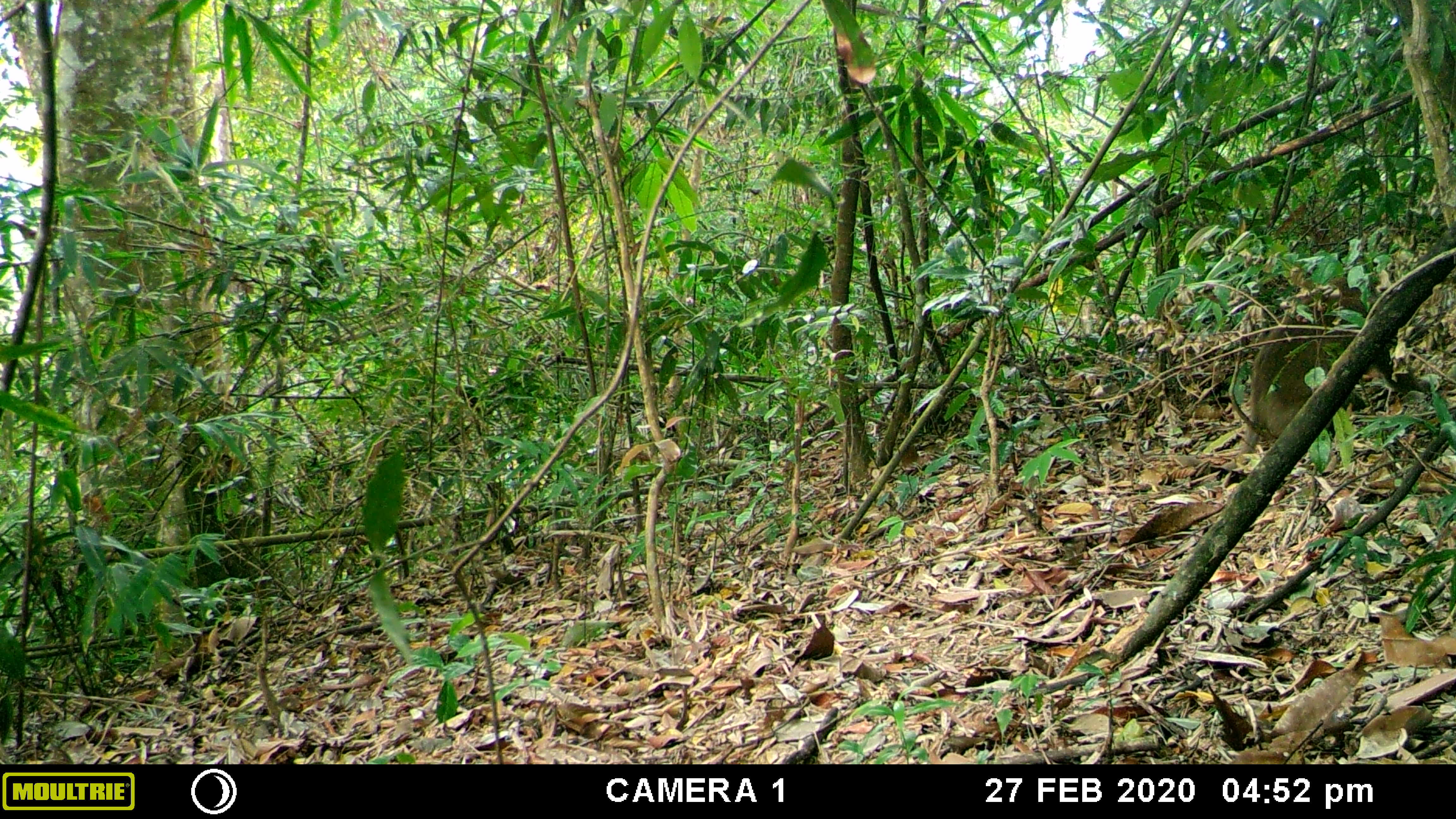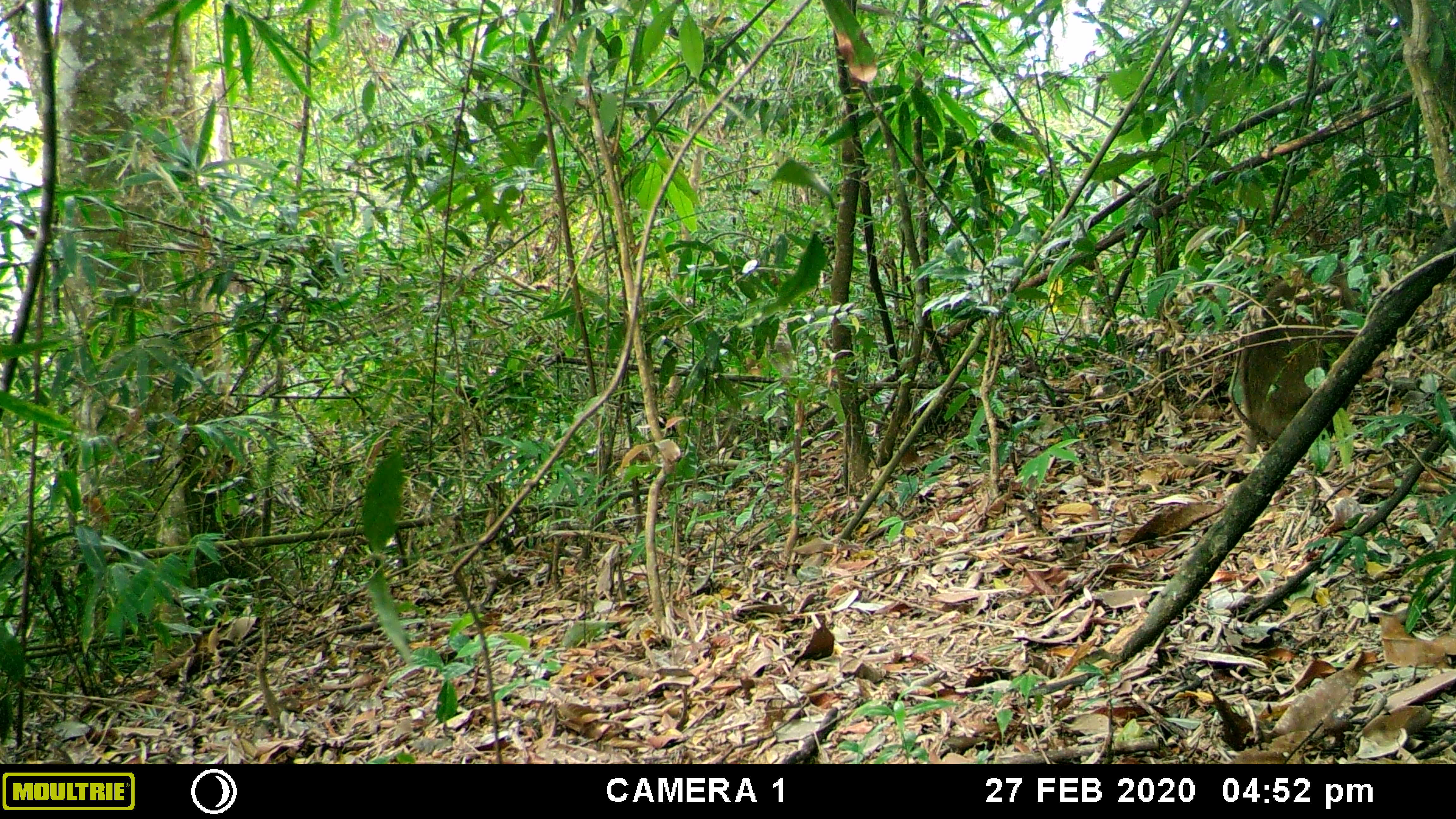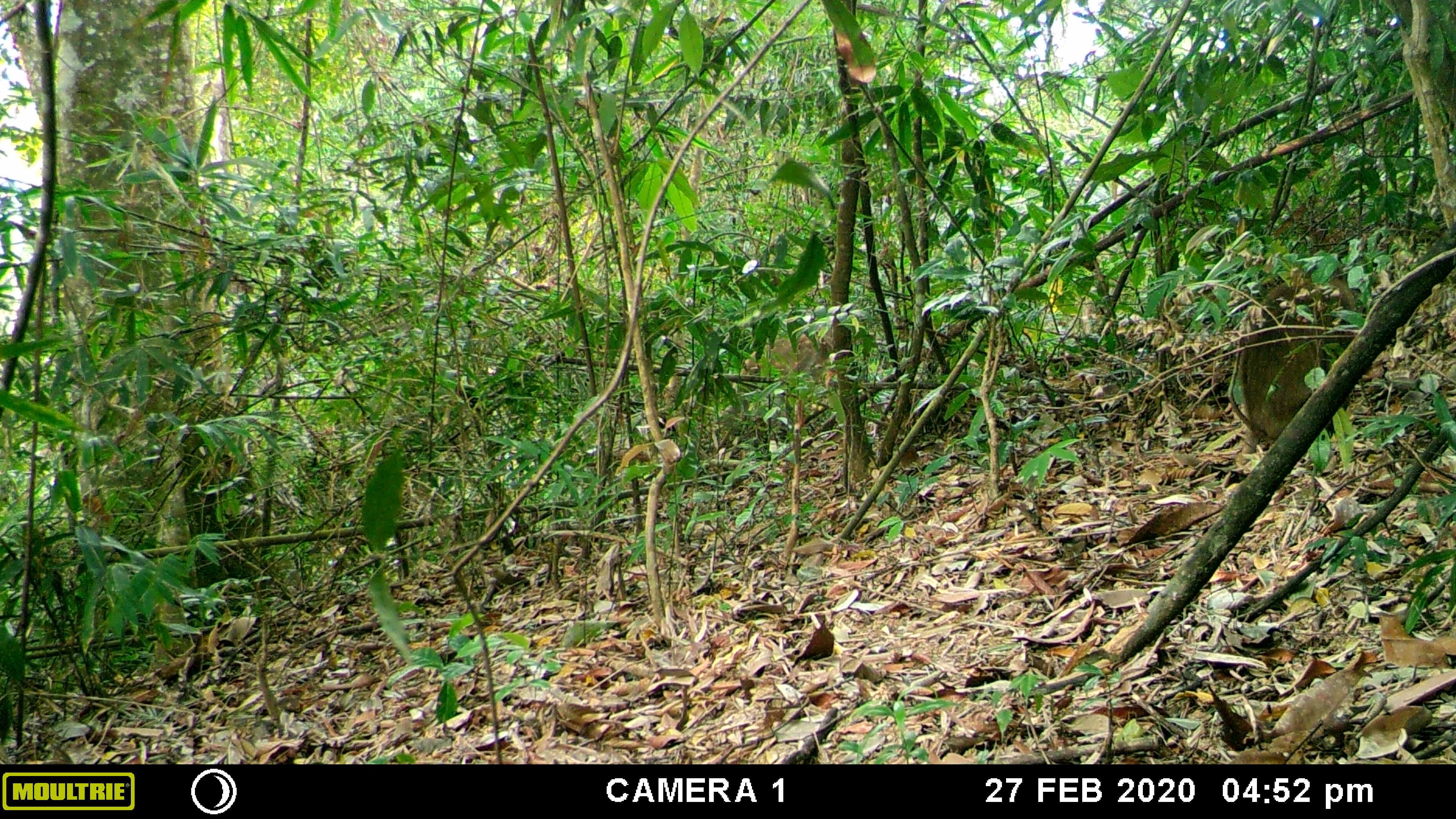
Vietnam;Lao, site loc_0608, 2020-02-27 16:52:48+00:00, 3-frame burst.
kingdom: Animalia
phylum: Chordata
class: Mammalia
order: Primates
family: Cercopithecidae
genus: Macaca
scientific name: Macaca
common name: macaques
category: assam or rhesus macaque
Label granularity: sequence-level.